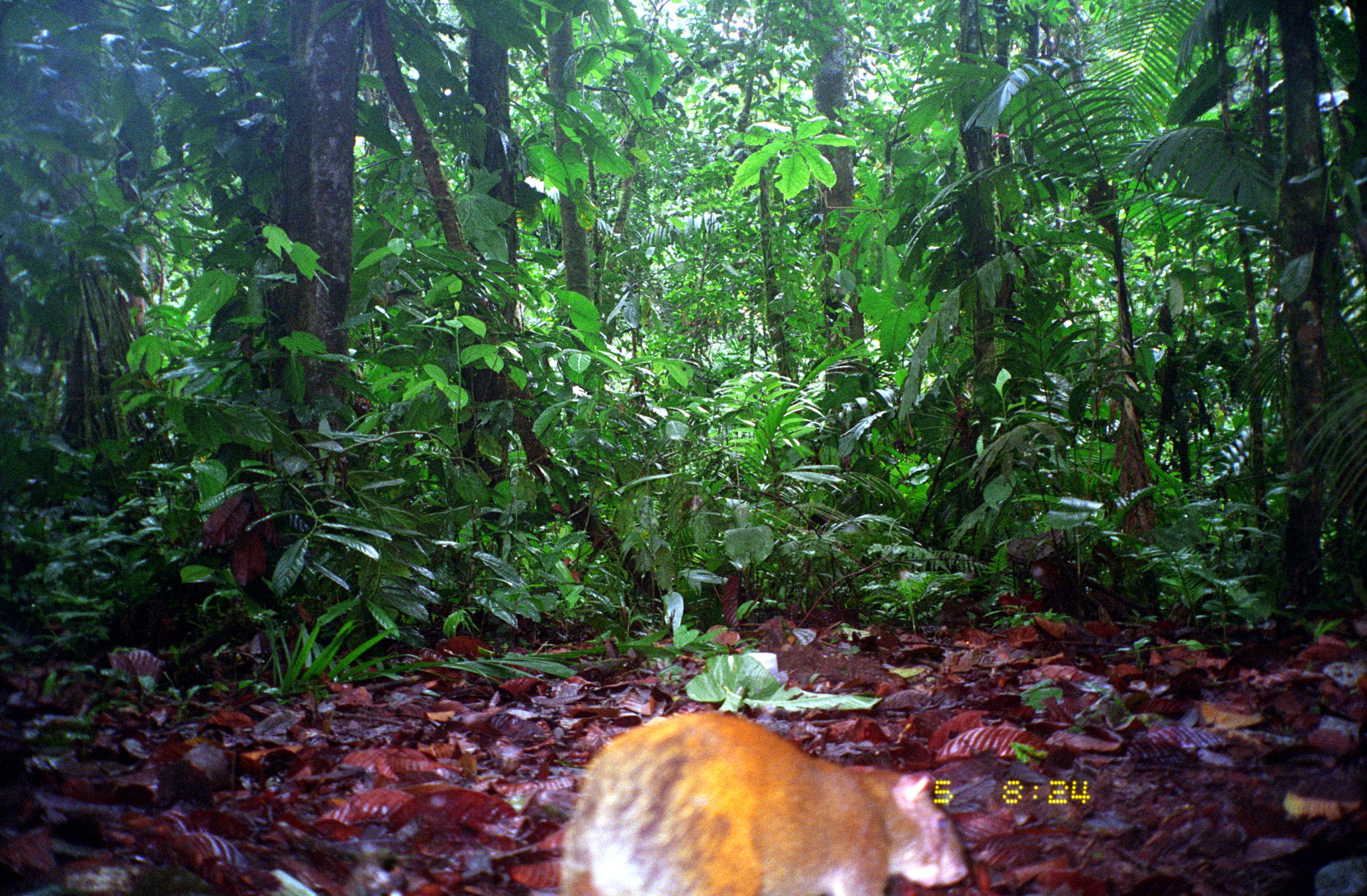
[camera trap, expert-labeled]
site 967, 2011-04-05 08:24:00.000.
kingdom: Animalia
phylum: Chordata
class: Mammalia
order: Rodentia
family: Dasyproctidae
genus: Dasyprocta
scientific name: Dasyprocta punctata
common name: central american agouti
Dasyprocta punctata (central american agouti).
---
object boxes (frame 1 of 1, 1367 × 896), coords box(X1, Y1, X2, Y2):
dasyprocta punctata: box(562, 712, 969, 895)